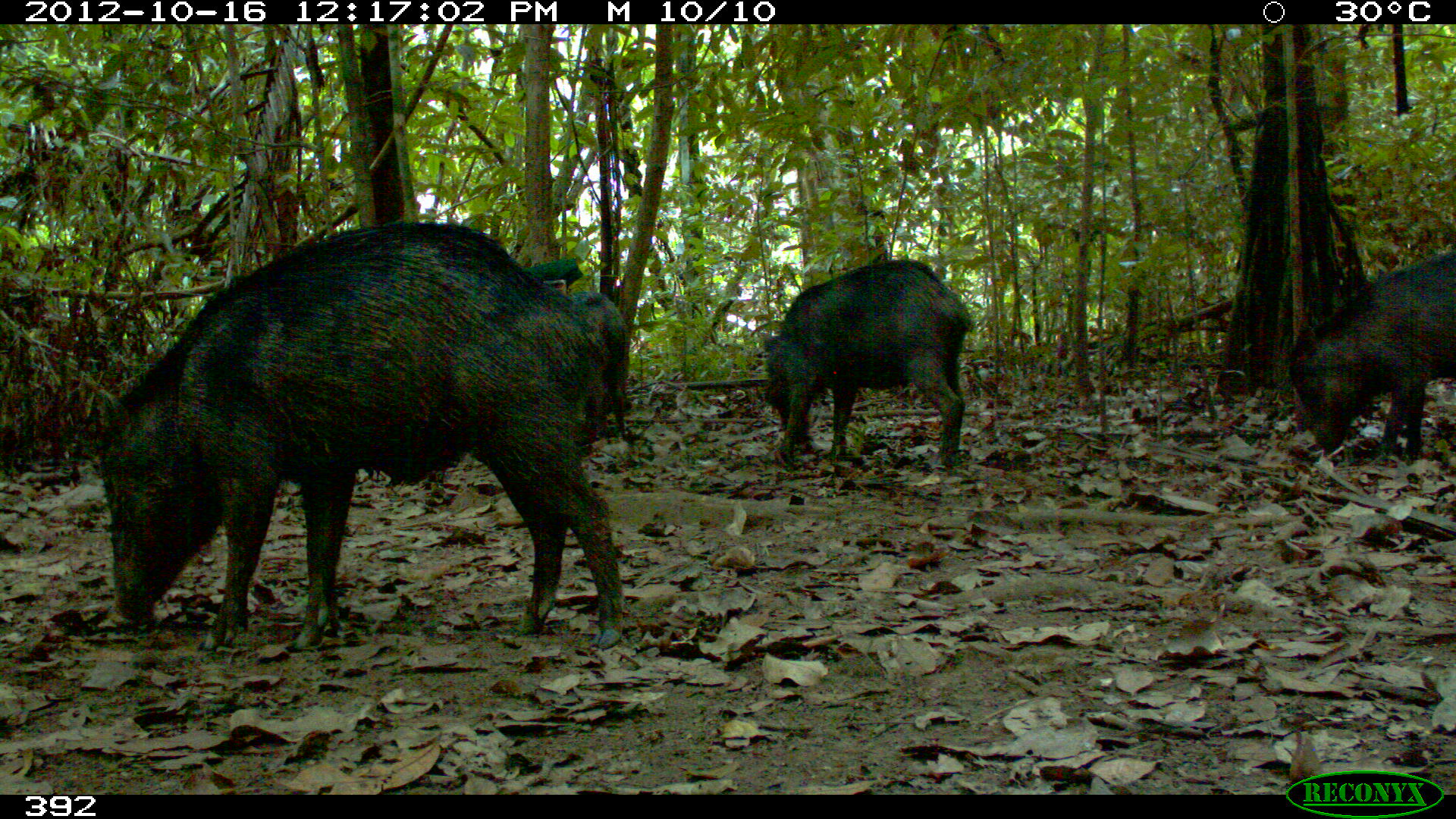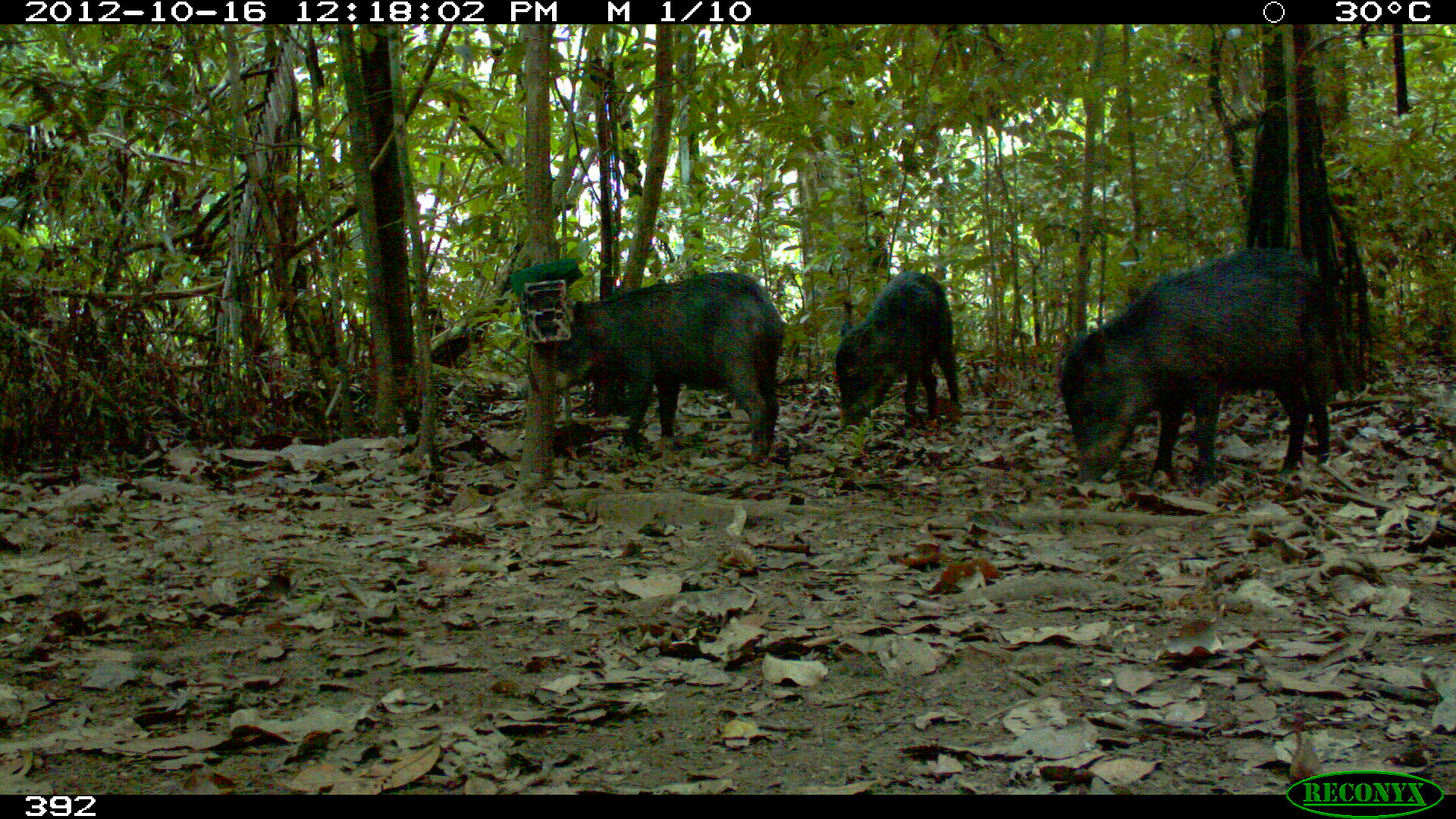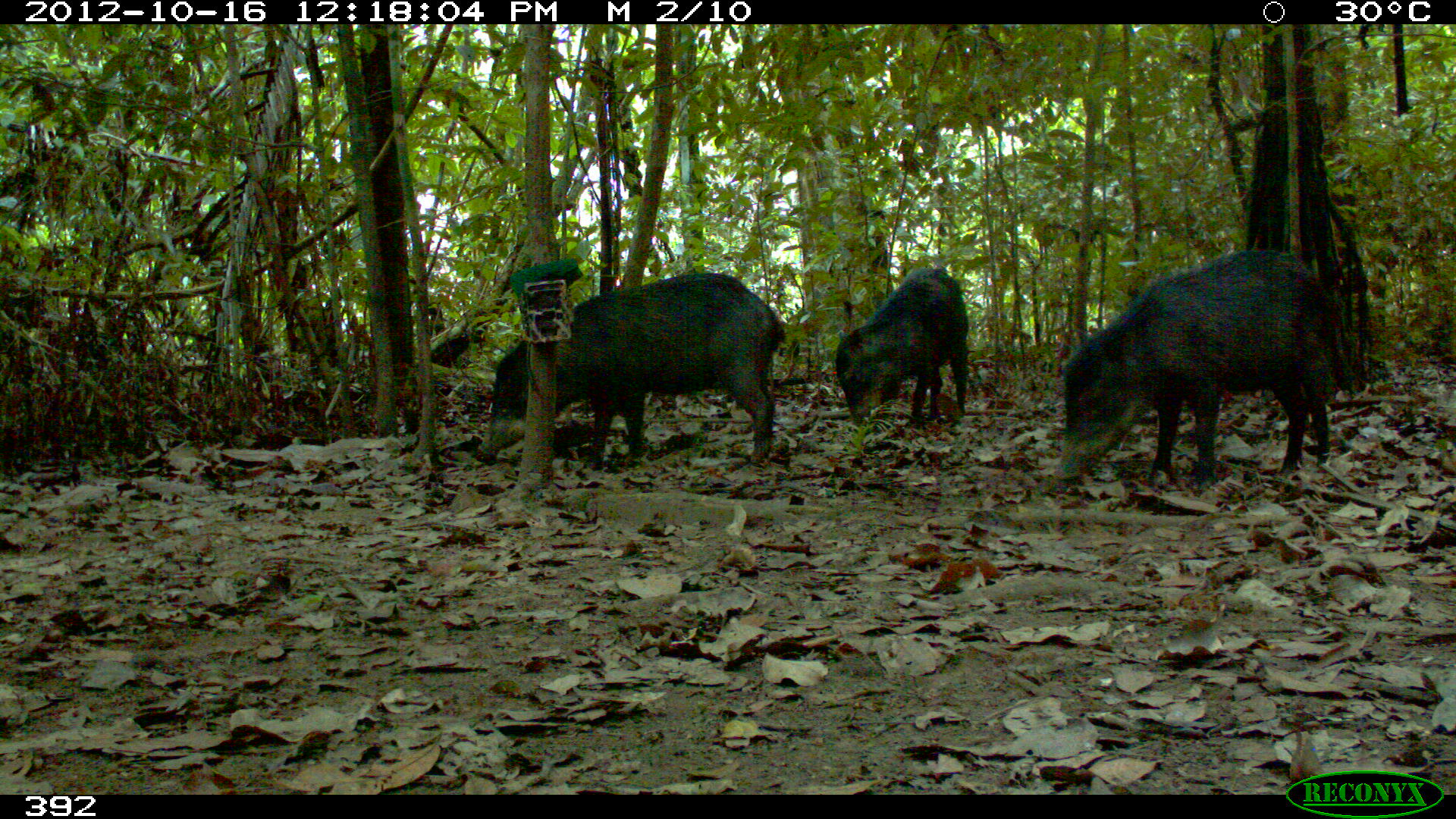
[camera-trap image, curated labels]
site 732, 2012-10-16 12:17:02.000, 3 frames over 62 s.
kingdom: Animalia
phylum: Chordata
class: Mammalia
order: Artiodactyla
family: Tayassuidae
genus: Tayassu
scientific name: Tayassu pecari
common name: white-lipped peccary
Tayassu pecari (white-lipped peccary).